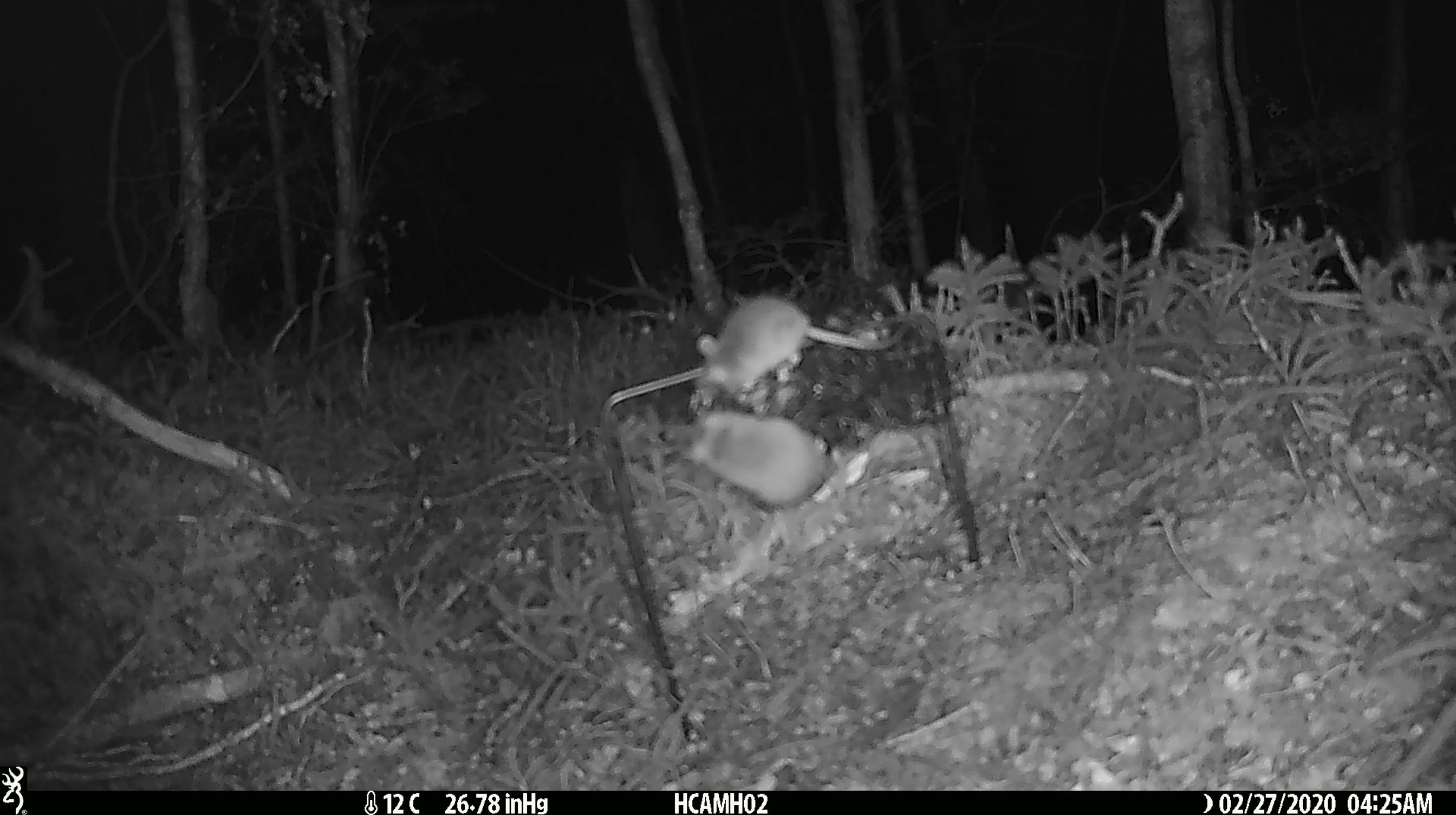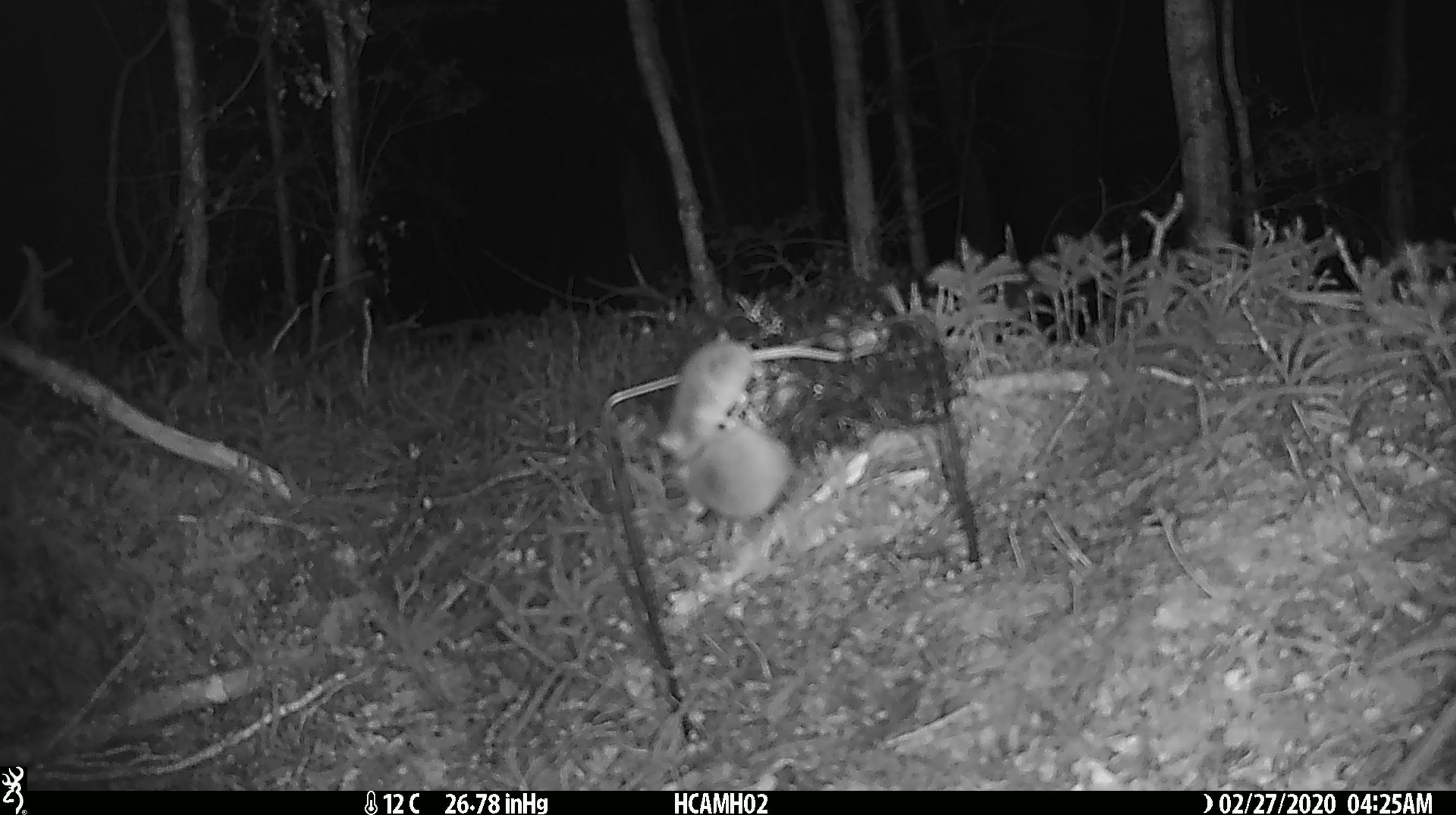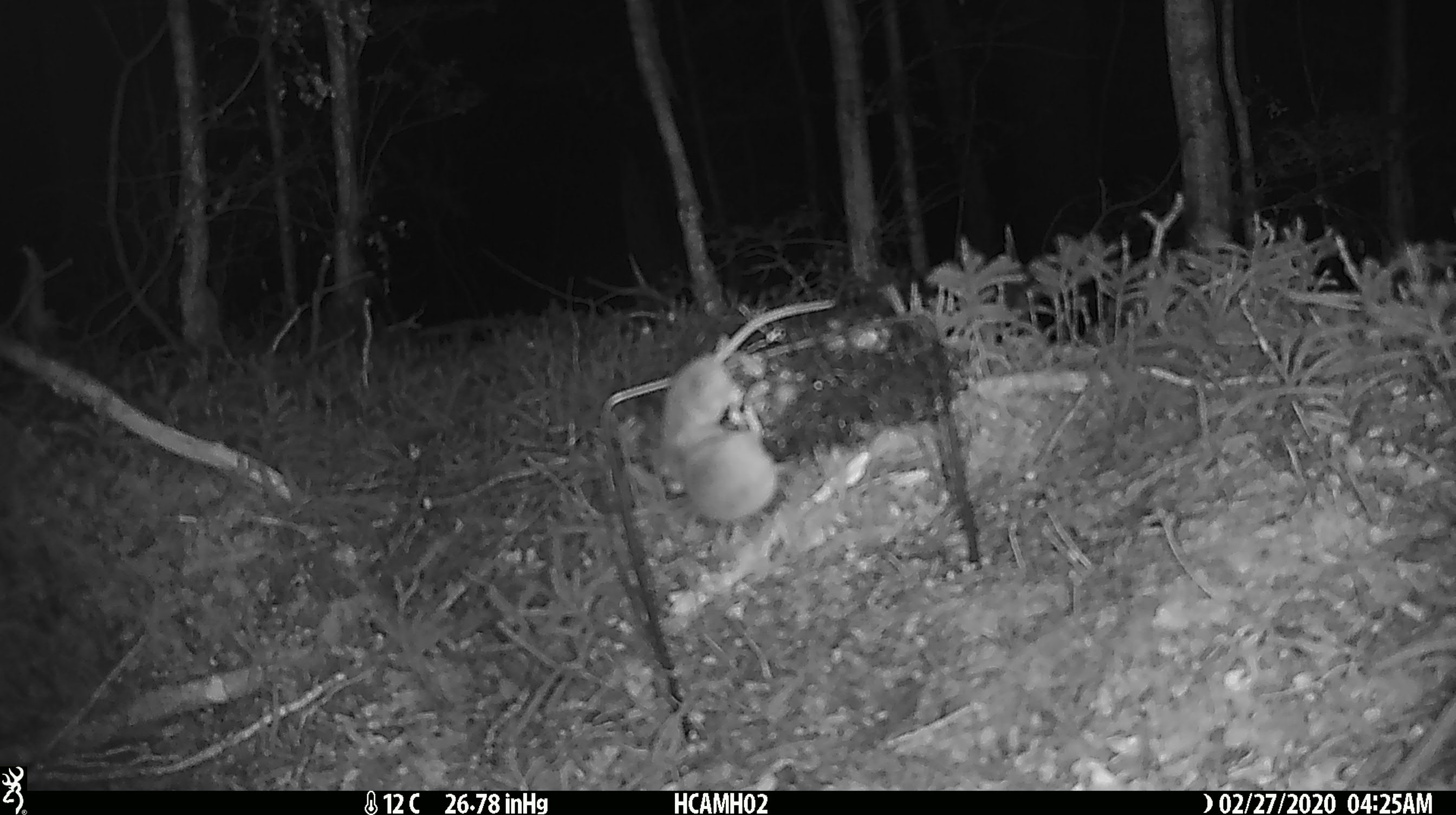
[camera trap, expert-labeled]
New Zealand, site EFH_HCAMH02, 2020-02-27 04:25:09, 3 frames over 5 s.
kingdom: Animalia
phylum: Chordata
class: Mammalia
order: Rodentia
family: Muridae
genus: Mus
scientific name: Mus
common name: mouse